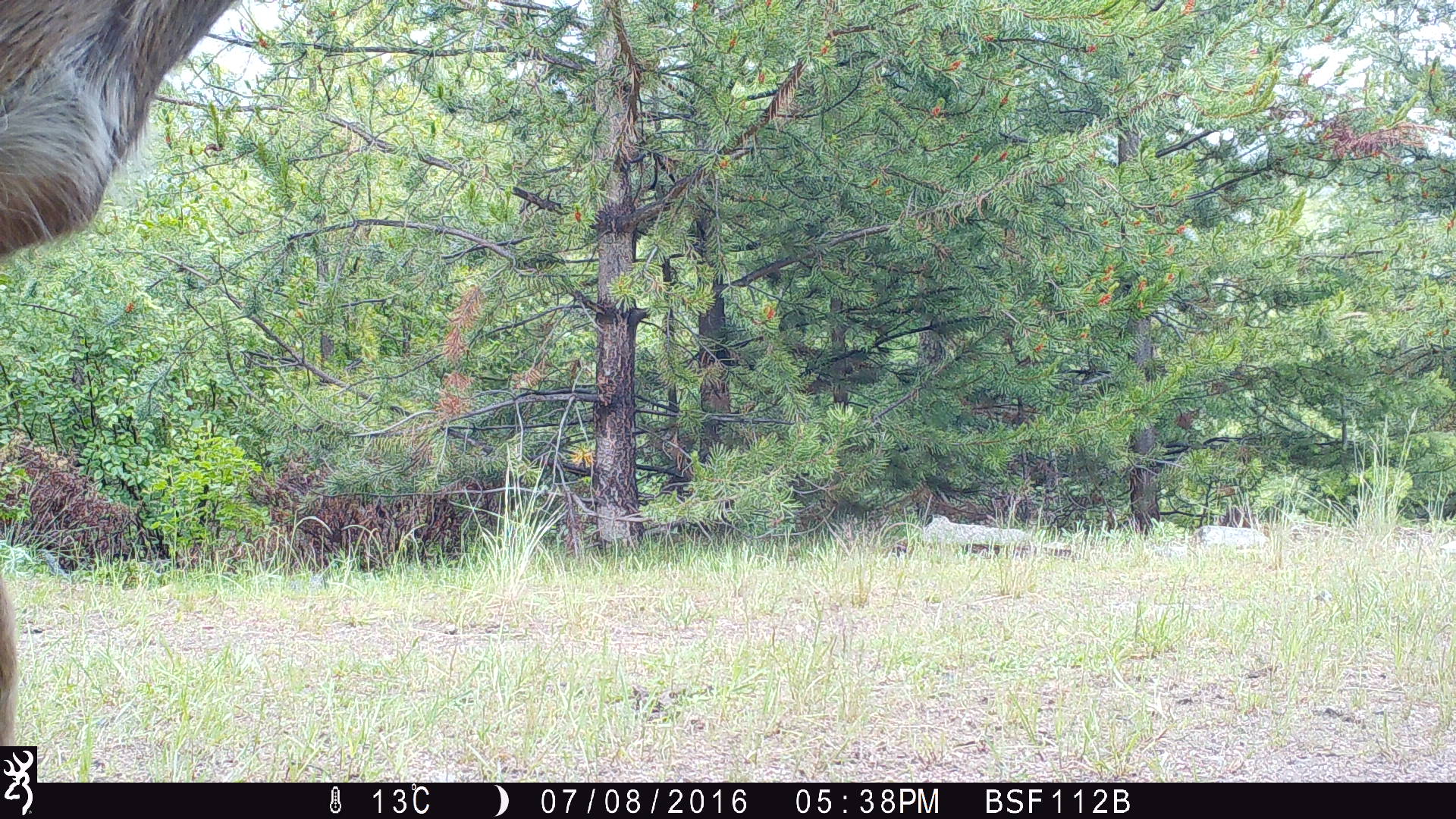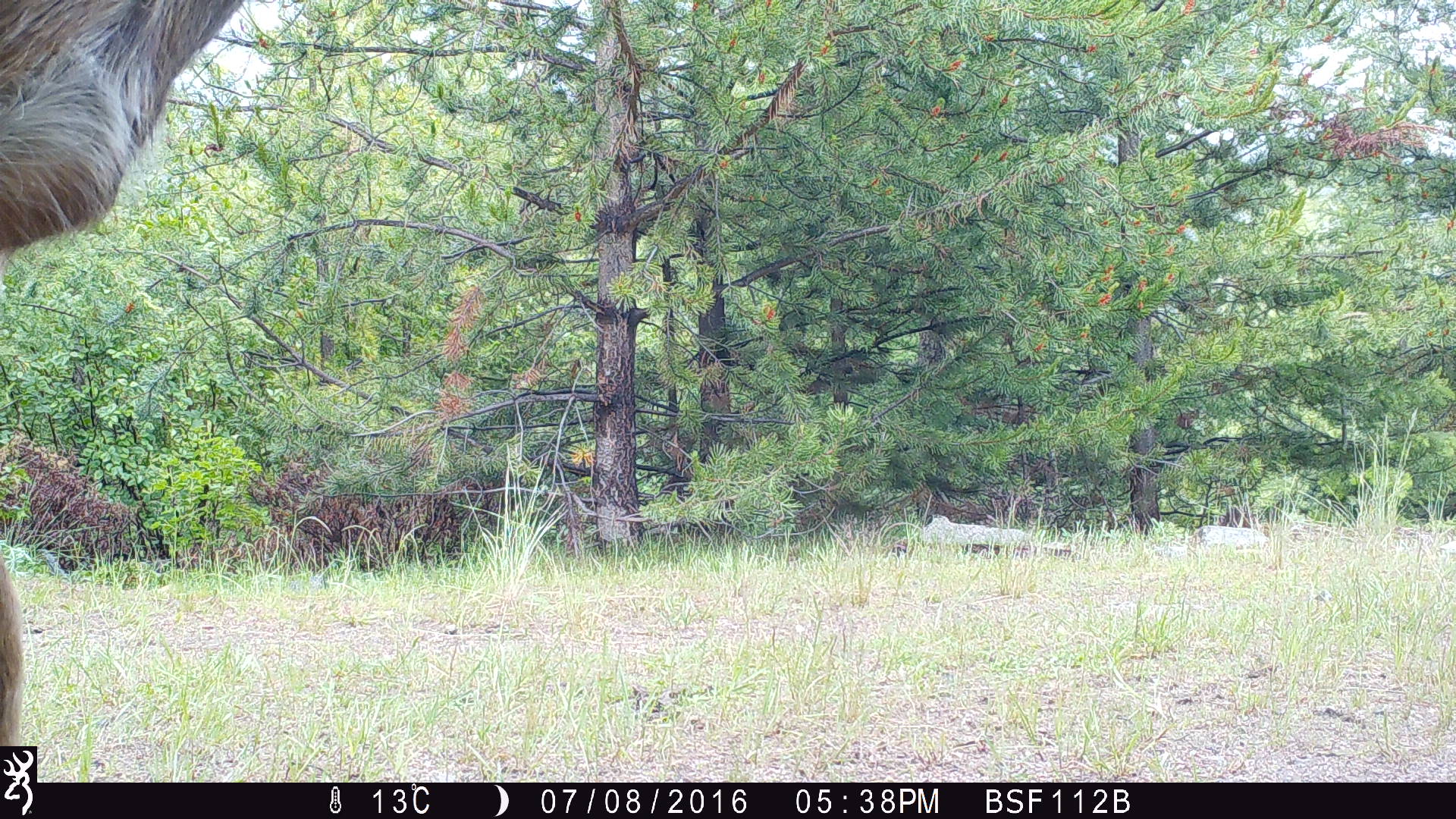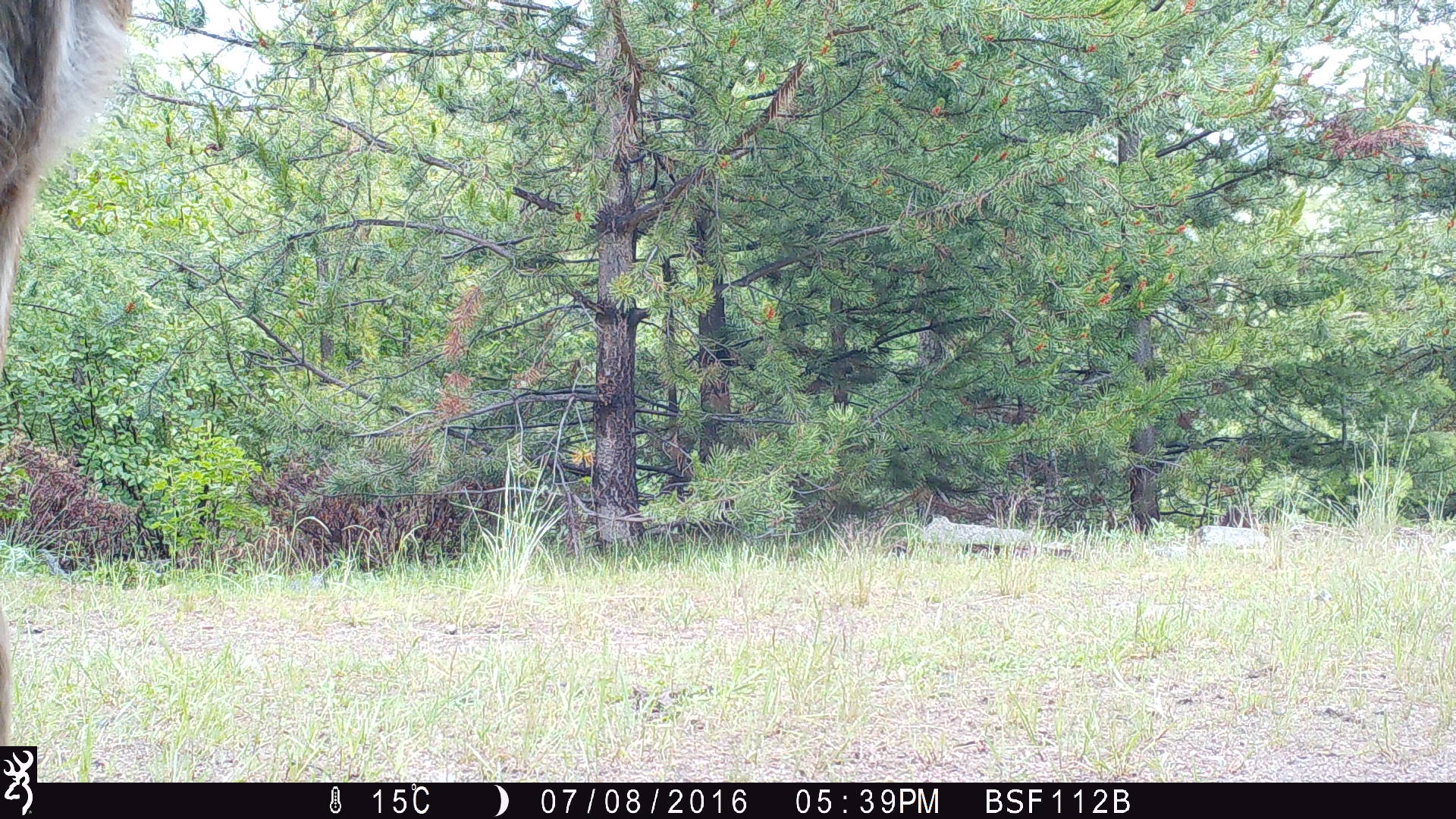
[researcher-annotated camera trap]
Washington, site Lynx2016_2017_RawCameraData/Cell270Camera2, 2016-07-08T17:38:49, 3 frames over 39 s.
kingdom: Animalia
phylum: Chordata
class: Mammalia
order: Artiodactyla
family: Cervidae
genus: Odocoileus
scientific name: Odocoileus hemionus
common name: mule deer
Odocoileus hemionus (mule deer). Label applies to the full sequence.